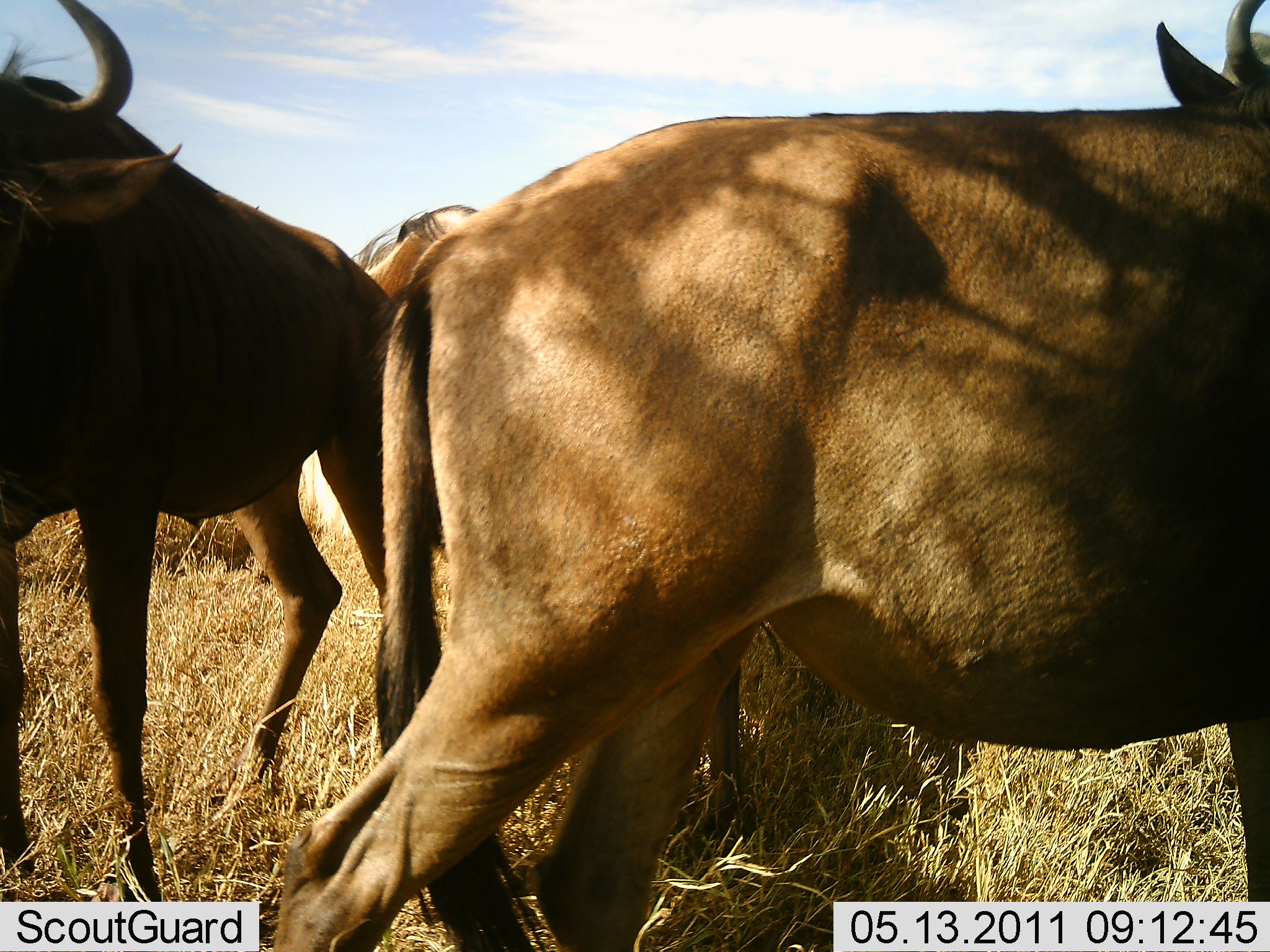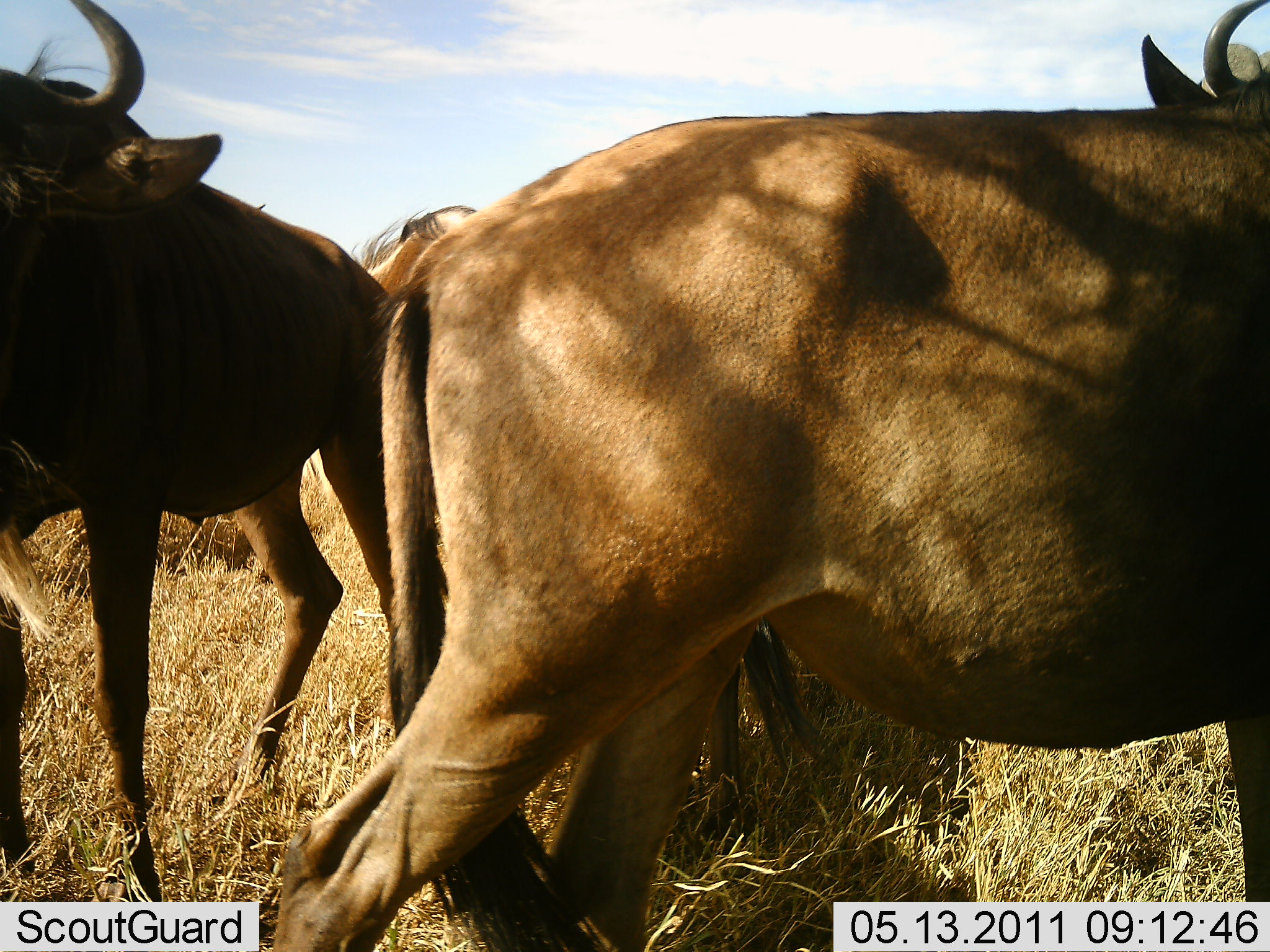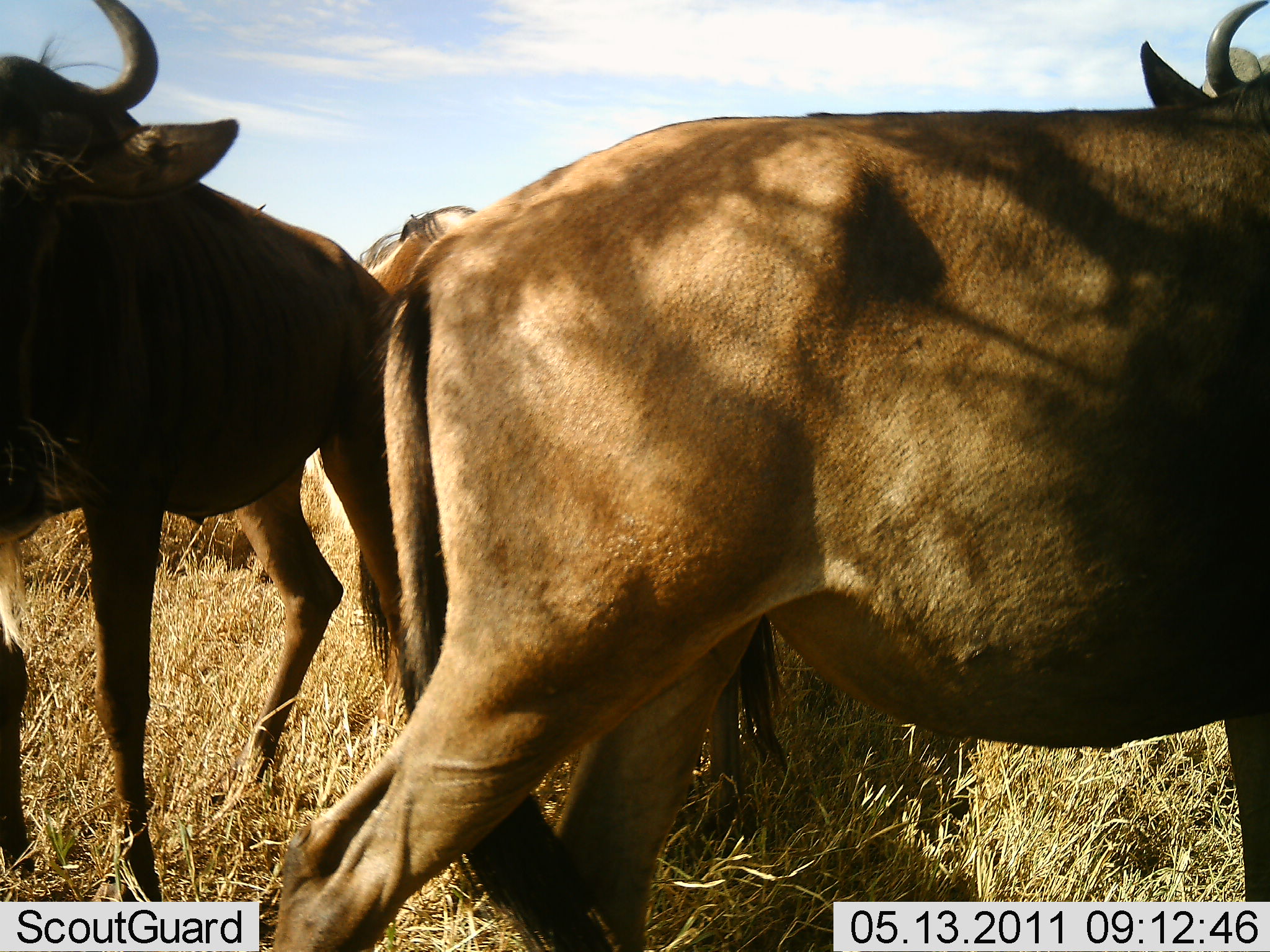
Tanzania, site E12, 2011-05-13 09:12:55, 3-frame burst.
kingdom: Animalia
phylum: Chordata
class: Mammalia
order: Artiodactyla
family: Bovidae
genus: Connochaetes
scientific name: Connochaetes taurinus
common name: blue wildebeest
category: wildebeest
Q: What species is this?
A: Wildebeest (blue wildebeest) (Connochaetes taurinus).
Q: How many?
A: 3.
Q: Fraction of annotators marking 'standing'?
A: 100%.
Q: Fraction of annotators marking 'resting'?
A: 9%.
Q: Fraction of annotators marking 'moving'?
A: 0%.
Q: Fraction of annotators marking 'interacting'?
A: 0%.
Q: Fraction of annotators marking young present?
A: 0%.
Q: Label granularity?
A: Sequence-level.